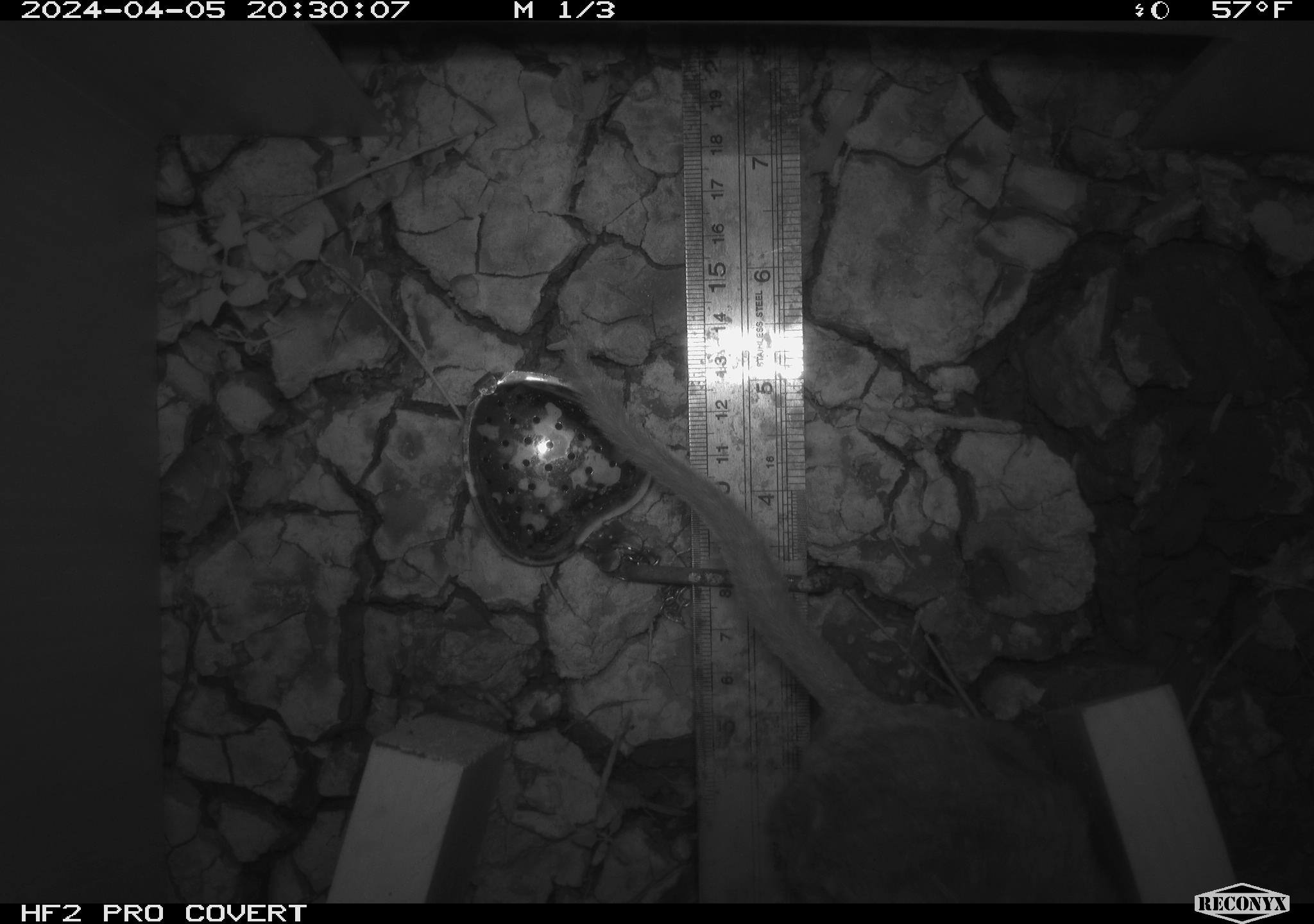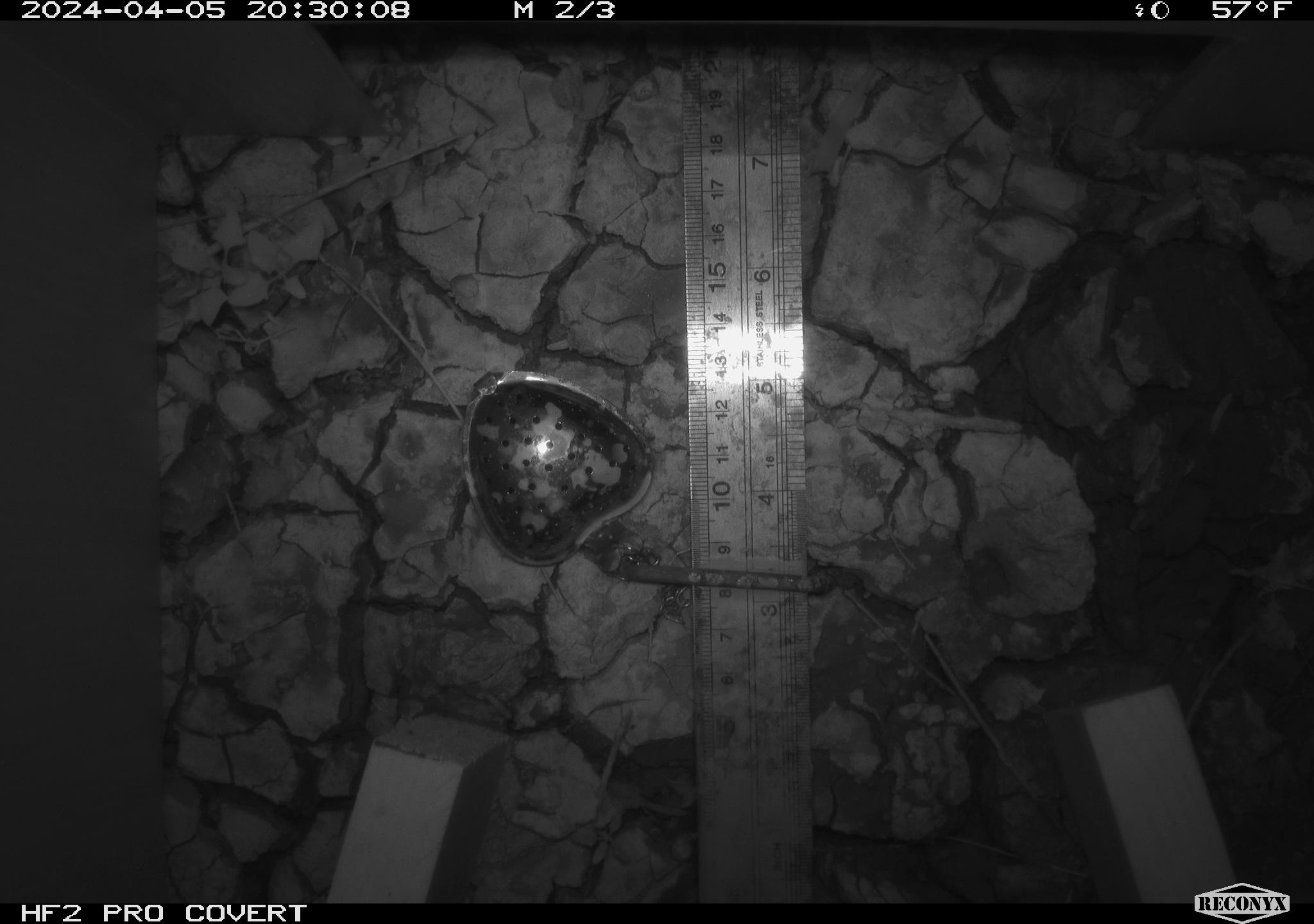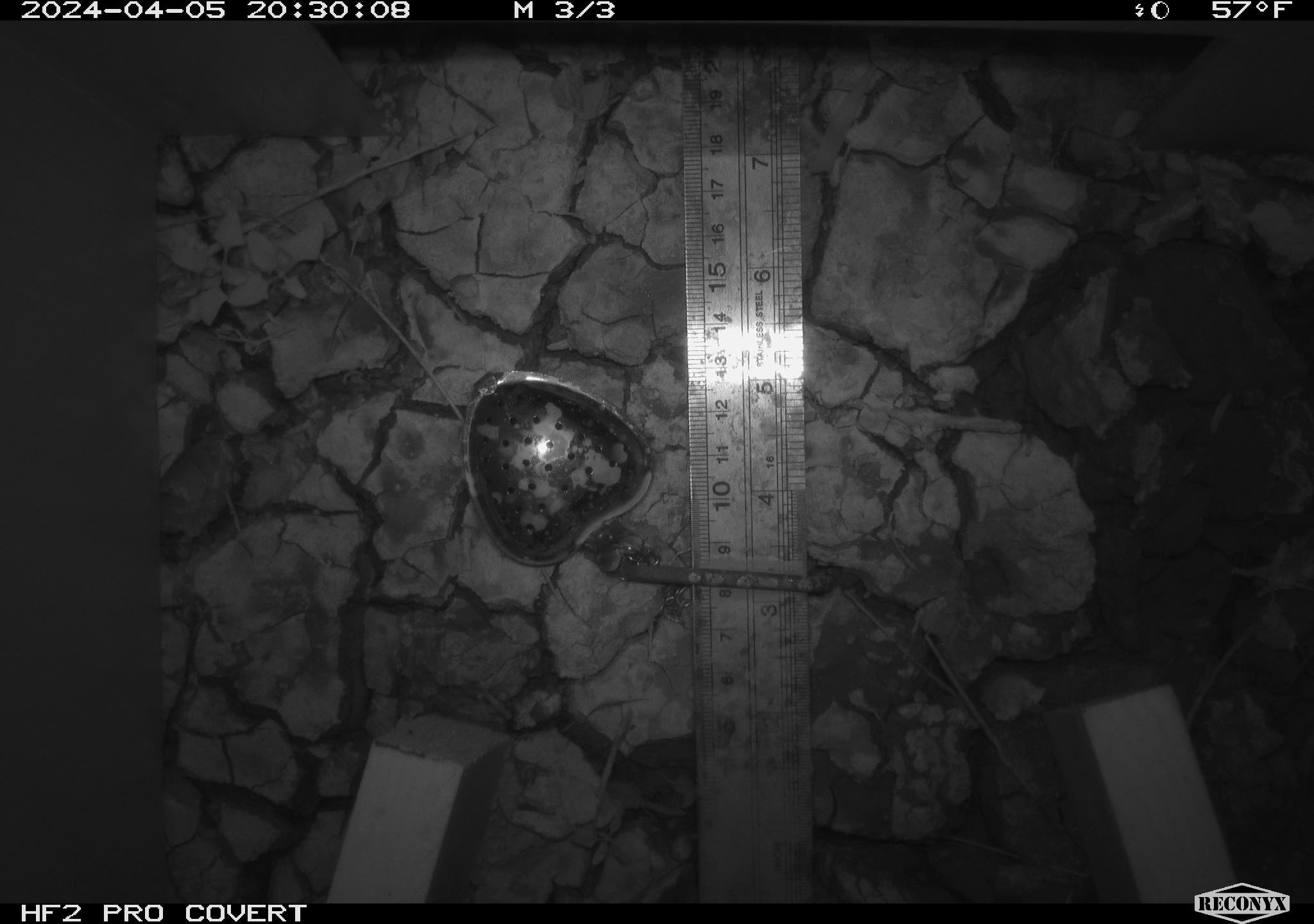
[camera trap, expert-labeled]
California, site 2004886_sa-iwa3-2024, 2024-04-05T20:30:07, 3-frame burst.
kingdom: Animalia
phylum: Chordata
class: Mammalia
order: Rodentia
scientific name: Rodentia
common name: woodrat or rat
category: woodrat or rat species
Woodrat or rat species (woodrat or rat) (Rodentia).